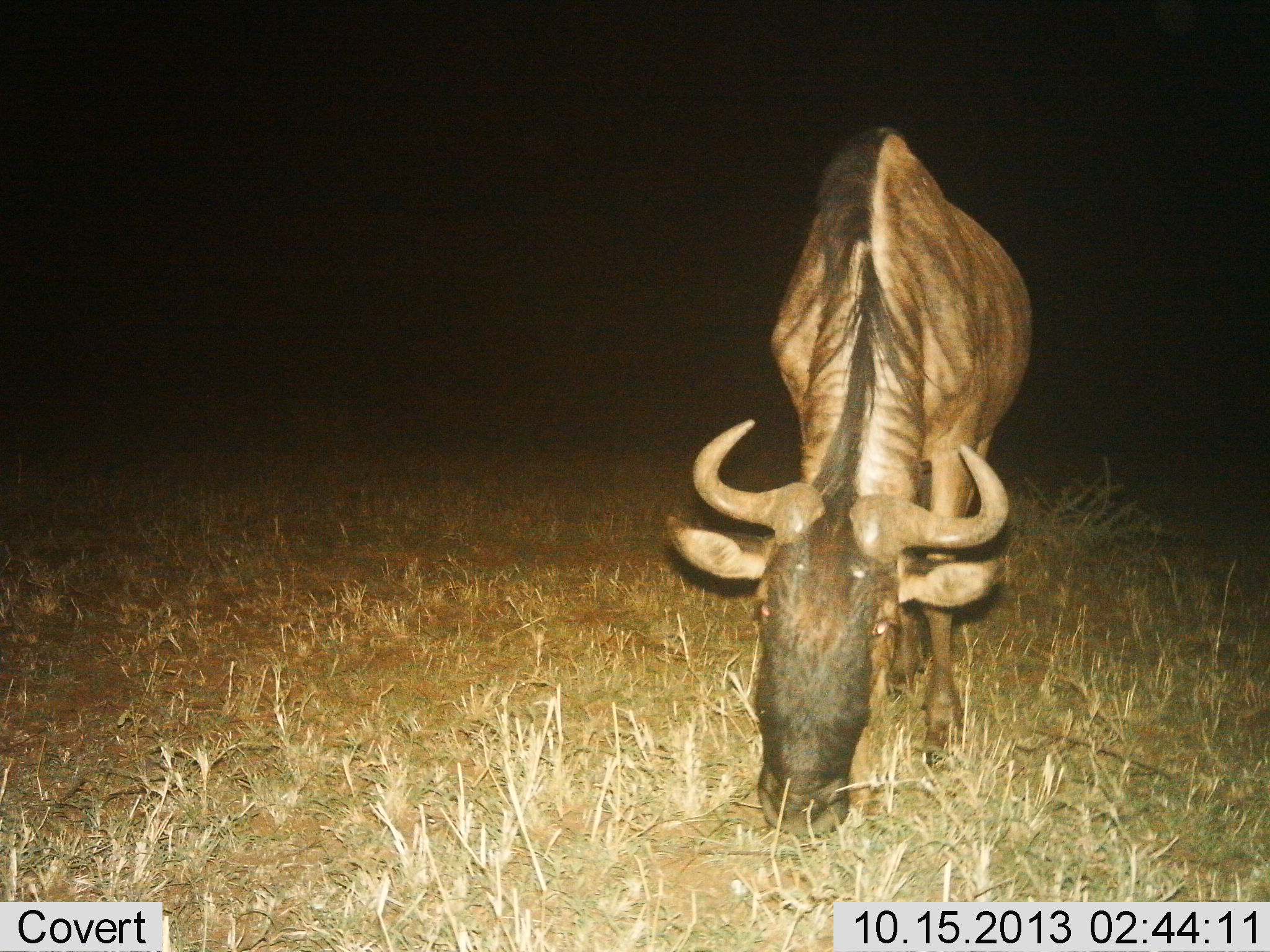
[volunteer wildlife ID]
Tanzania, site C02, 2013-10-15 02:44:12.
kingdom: Animalia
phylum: Chordata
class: Mammalia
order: Artiodactyla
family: Bovidae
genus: Connochaetes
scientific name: Connochaetes taurinus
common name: blue wildebeest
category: wildebeest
Wildebeest (blue wildebeest) (Connochaetes taurinus), count 1. Behavior (volunteer vote fractions): standing 30%, resting 0%, moving 0%, interacting 0%. Young present (vote fraction): 0%. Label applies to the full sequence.